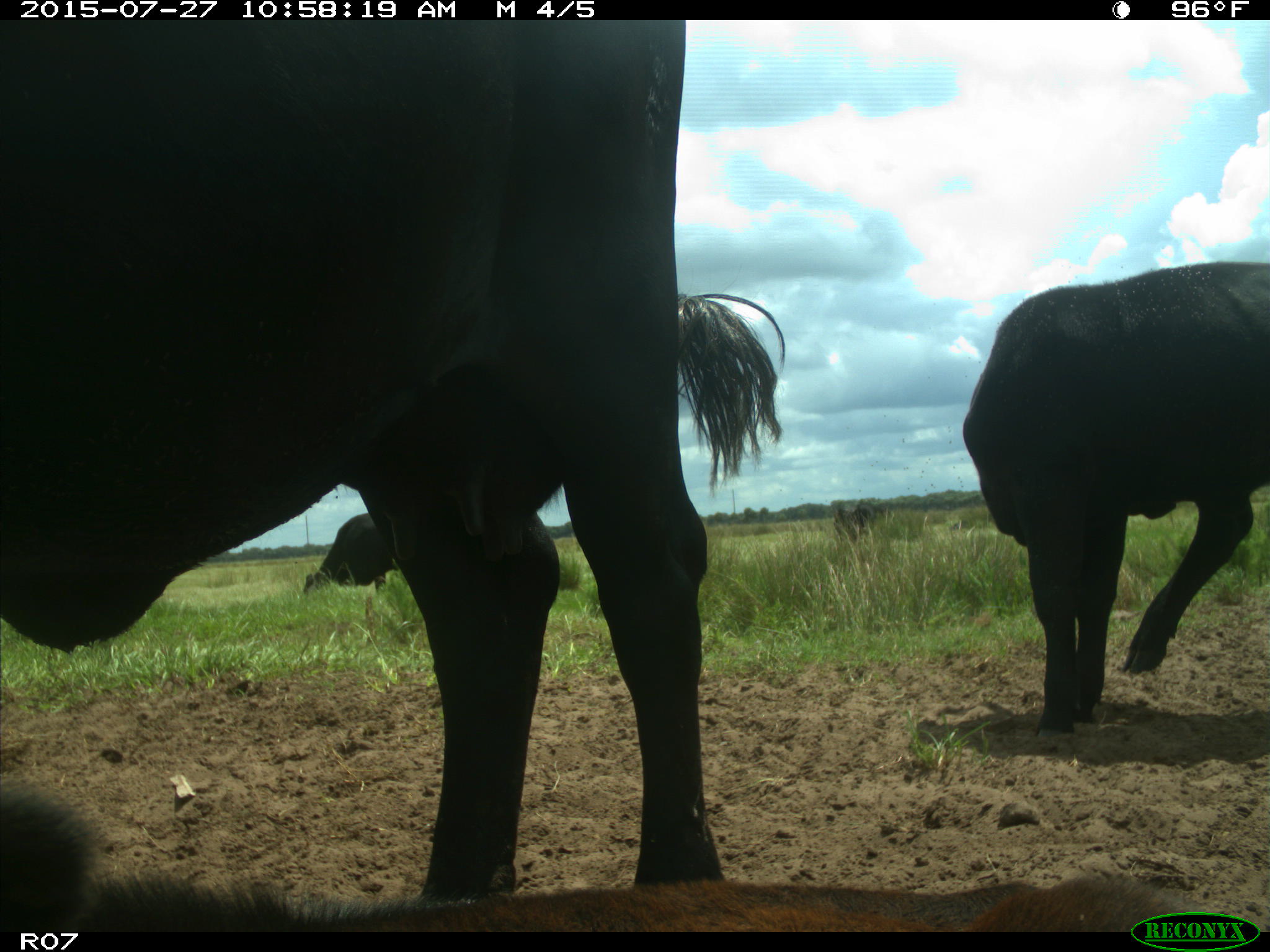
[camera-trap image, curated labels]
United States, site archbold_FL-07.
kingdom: Animalia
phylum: Chordata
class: Mammalia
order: Artiodactyla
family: Bovidae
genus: Bos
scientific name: Bos taurus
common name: domestic cow